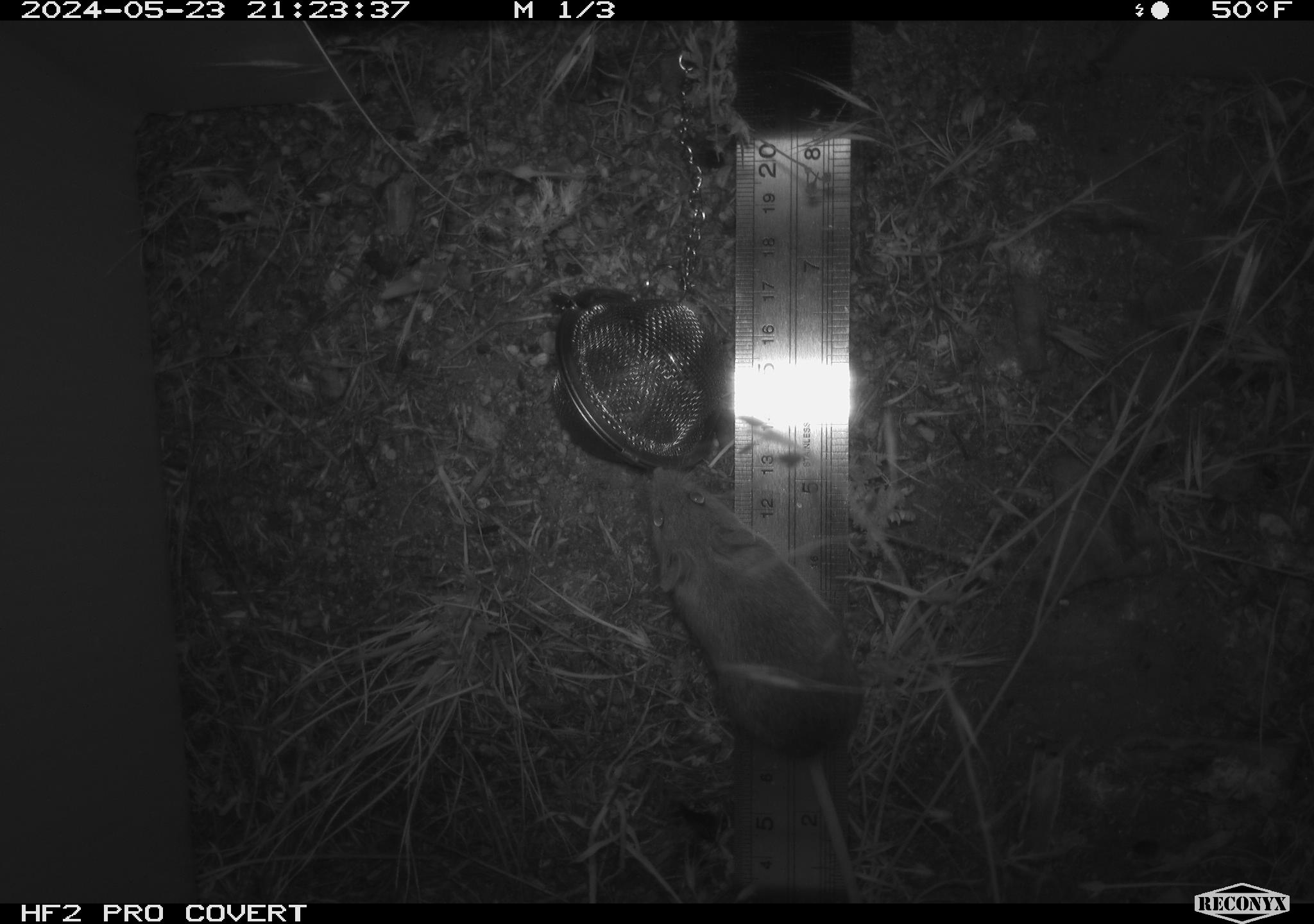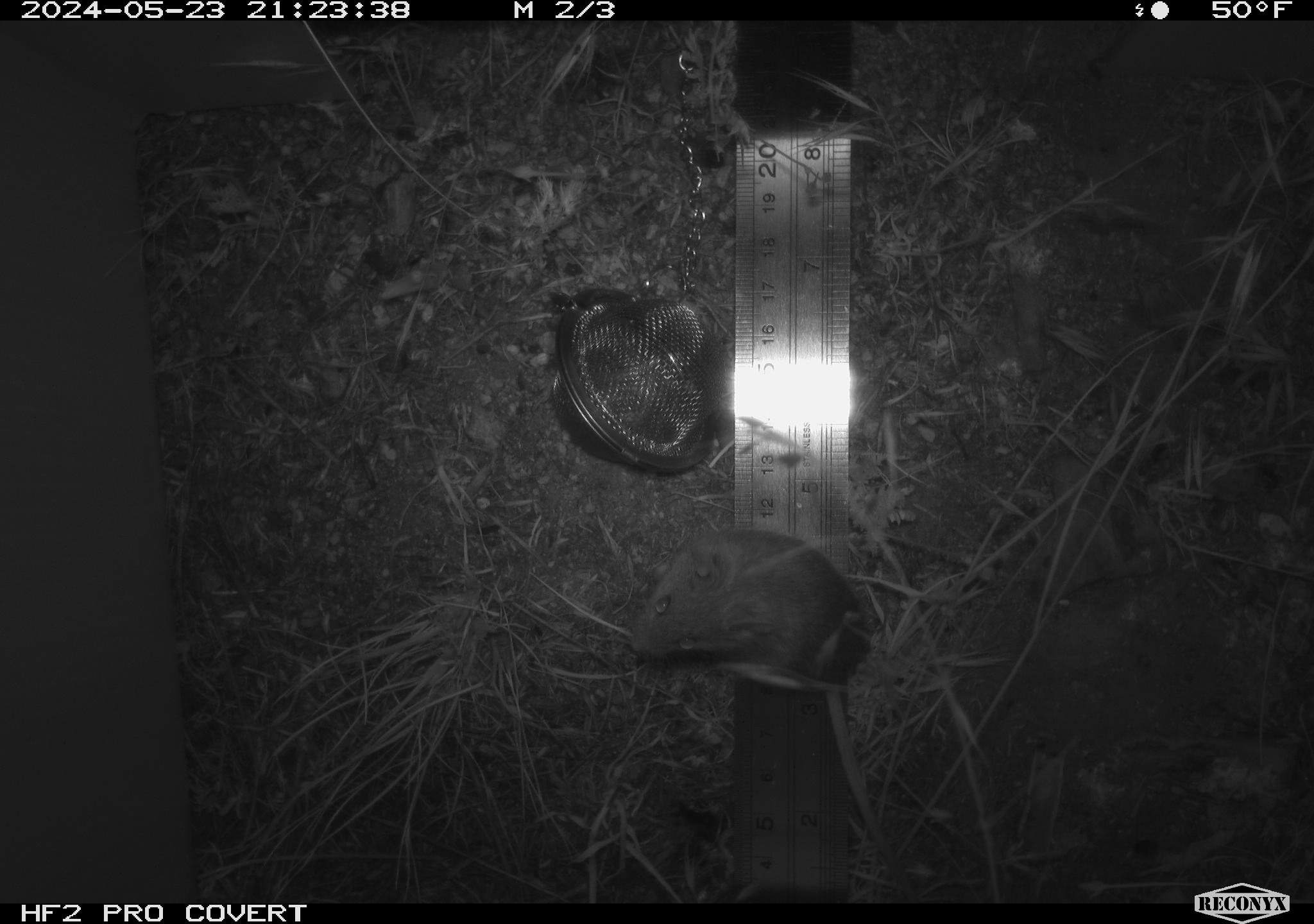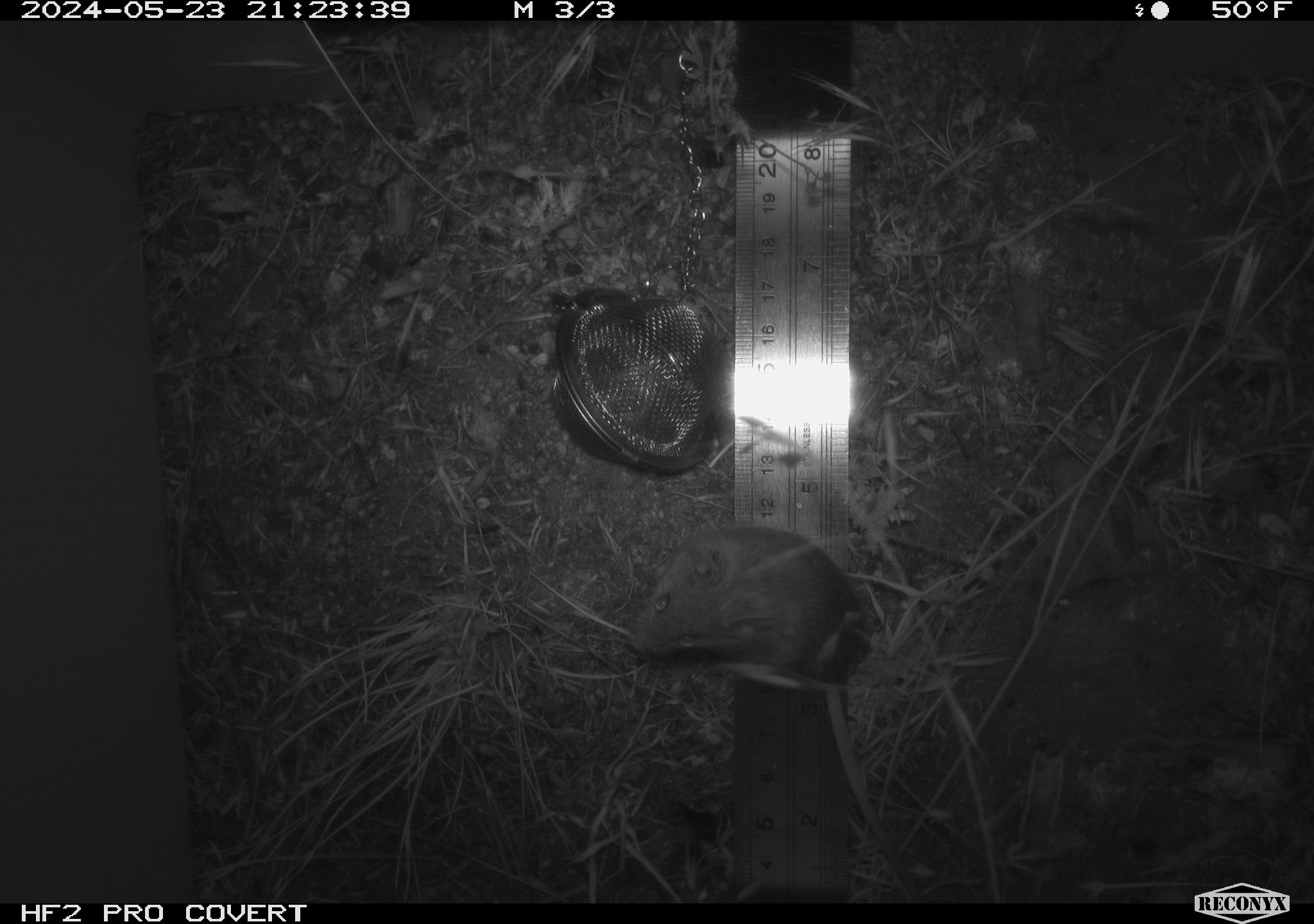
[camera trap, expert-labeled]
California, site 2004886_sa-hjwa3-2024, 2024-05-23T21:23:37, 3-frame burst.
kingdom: Animalia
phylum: Chordata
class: Mammalia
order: Rodentia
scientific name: Rodentia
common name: rodent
Rodent (Rodentia).